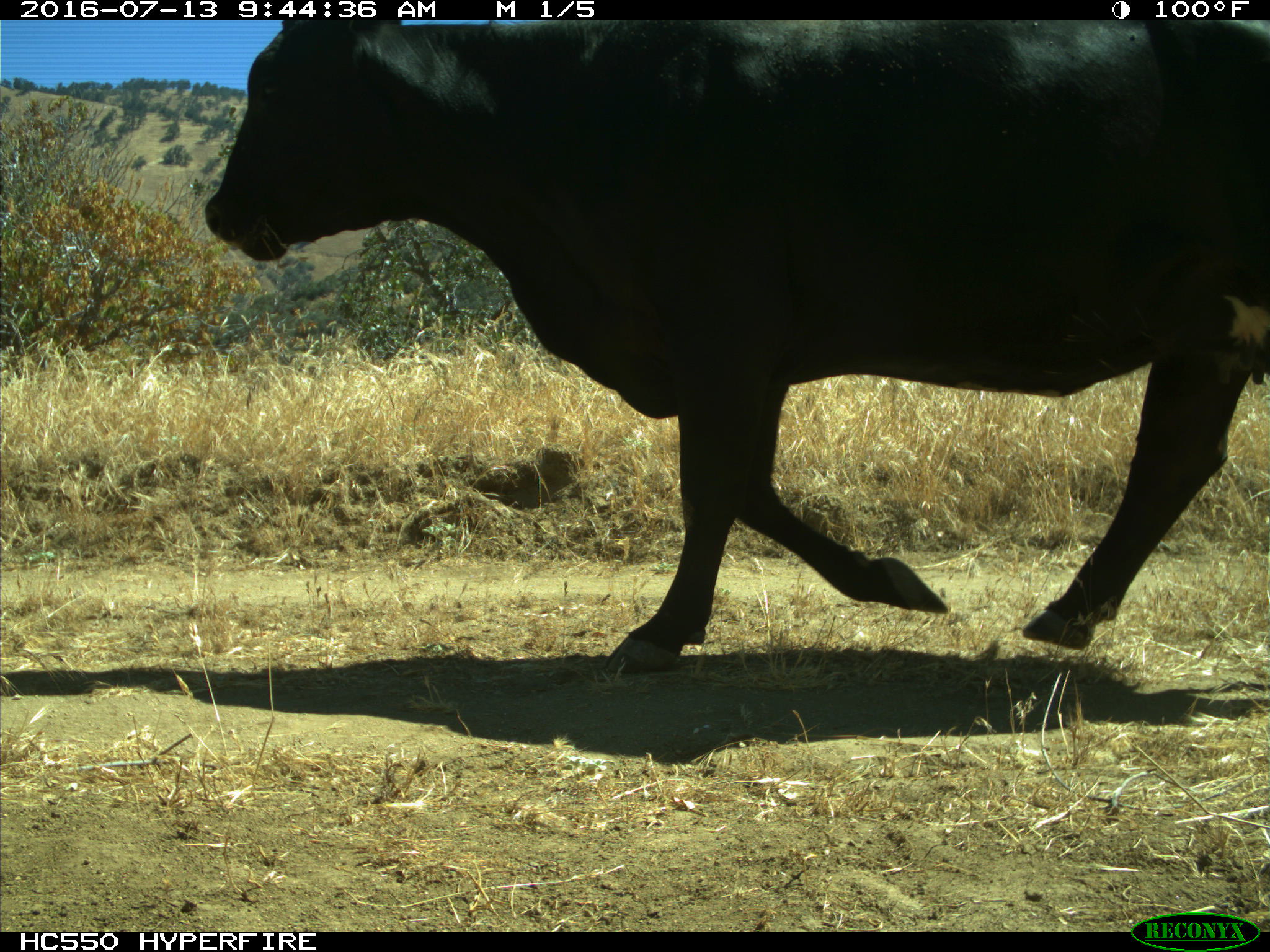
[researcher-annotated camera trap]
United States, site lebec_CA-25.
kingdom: Animalia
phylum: Chordata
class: Mammalia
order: Artiodactyla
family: Bovidae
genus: Bos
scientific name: Bos taurus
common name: domestic cow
Bos taurus (domestic cow).